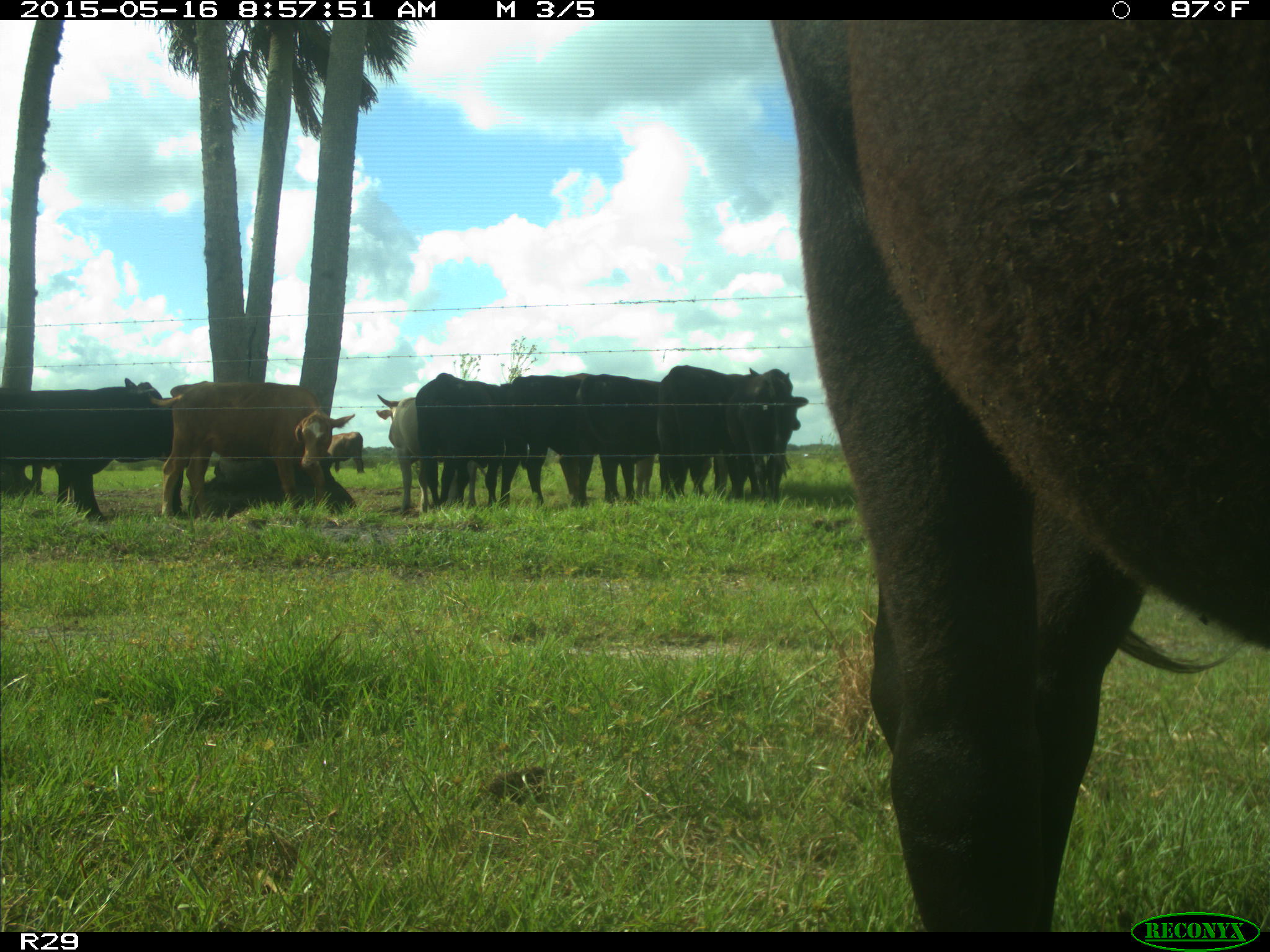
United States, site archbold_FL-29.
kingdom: Animalia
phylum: Chordata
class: Mammalia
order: Artiodactyla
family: Bovidae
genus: Bos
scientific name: Bos taurus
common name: domestic cow